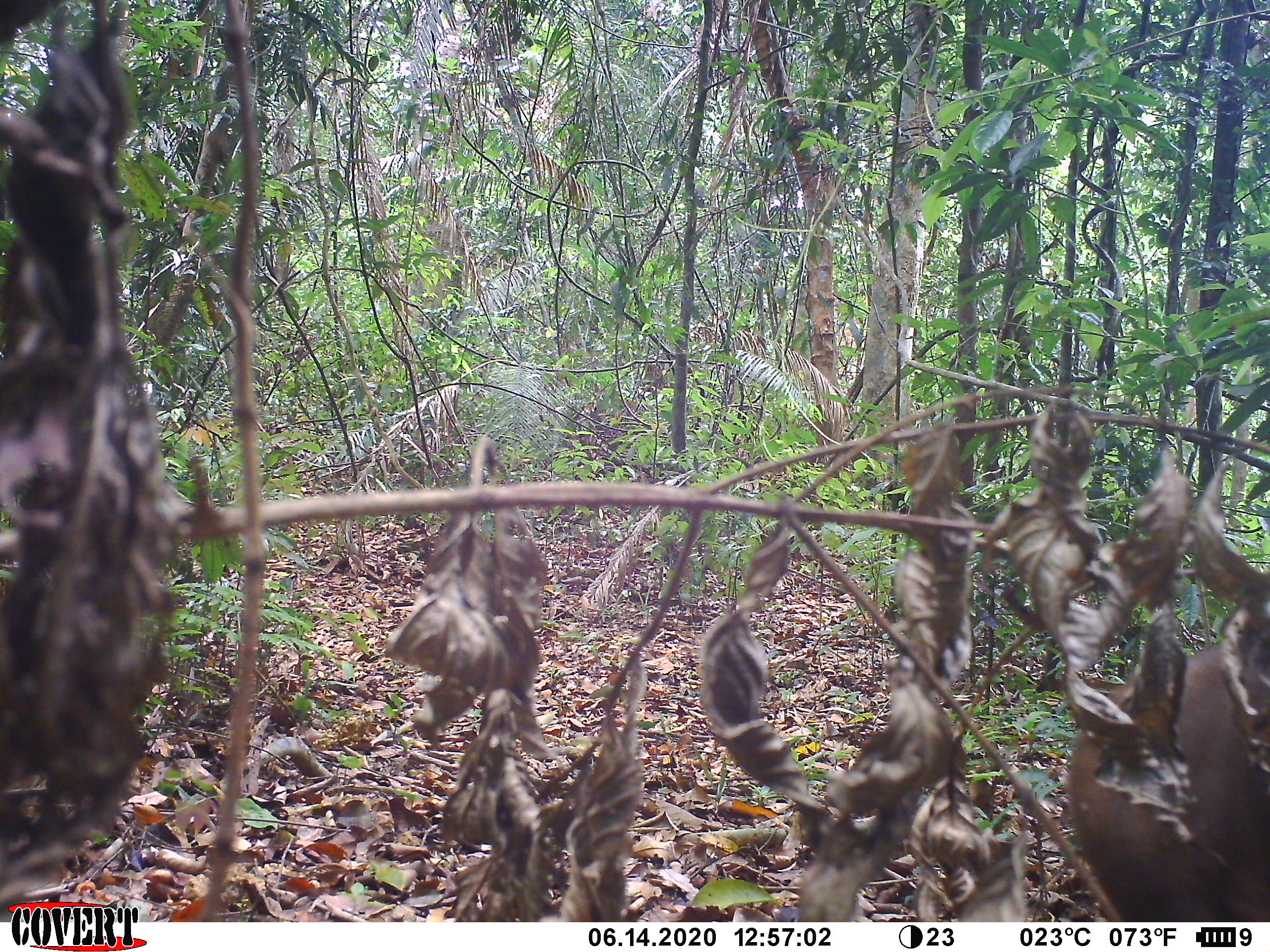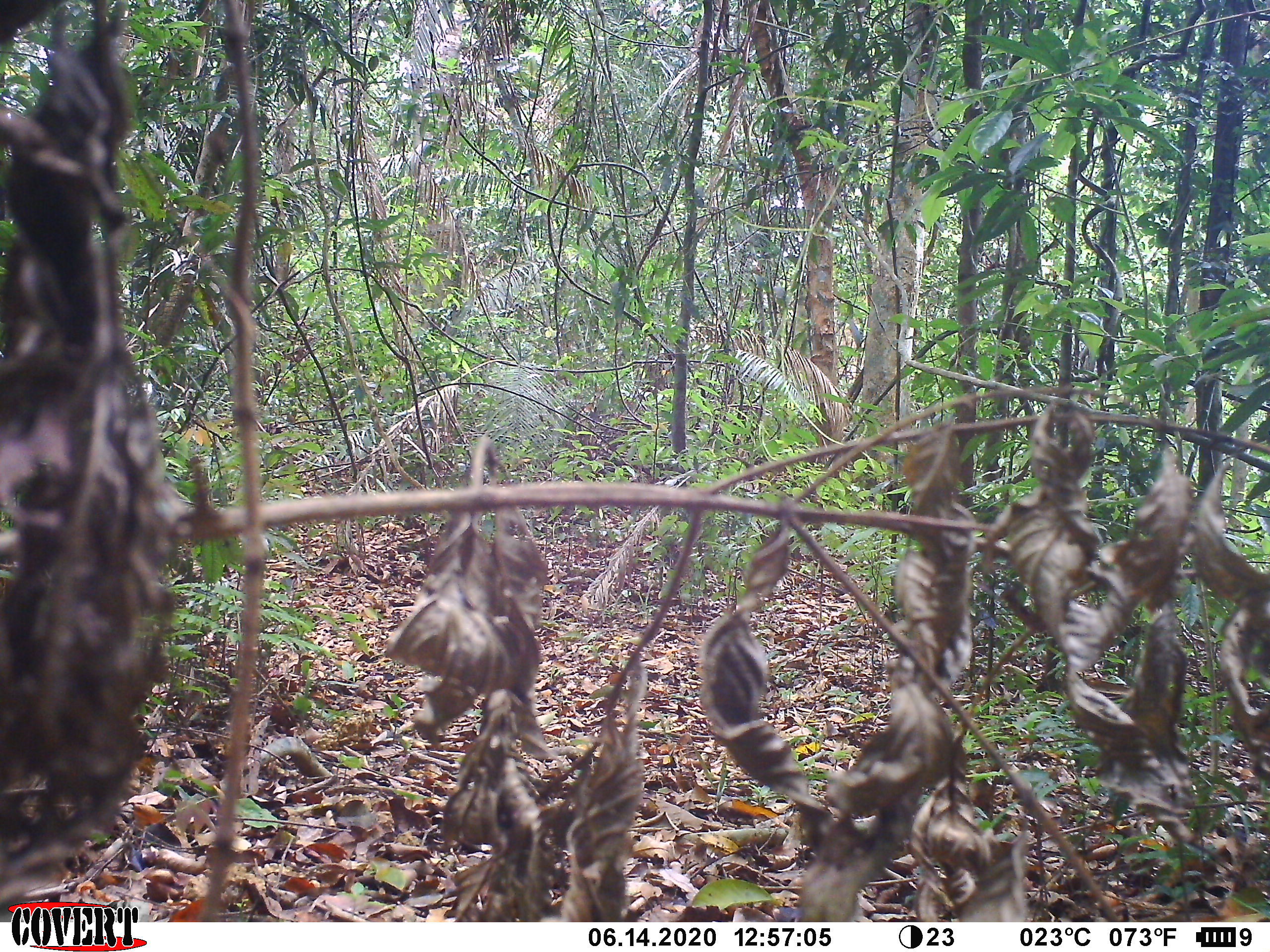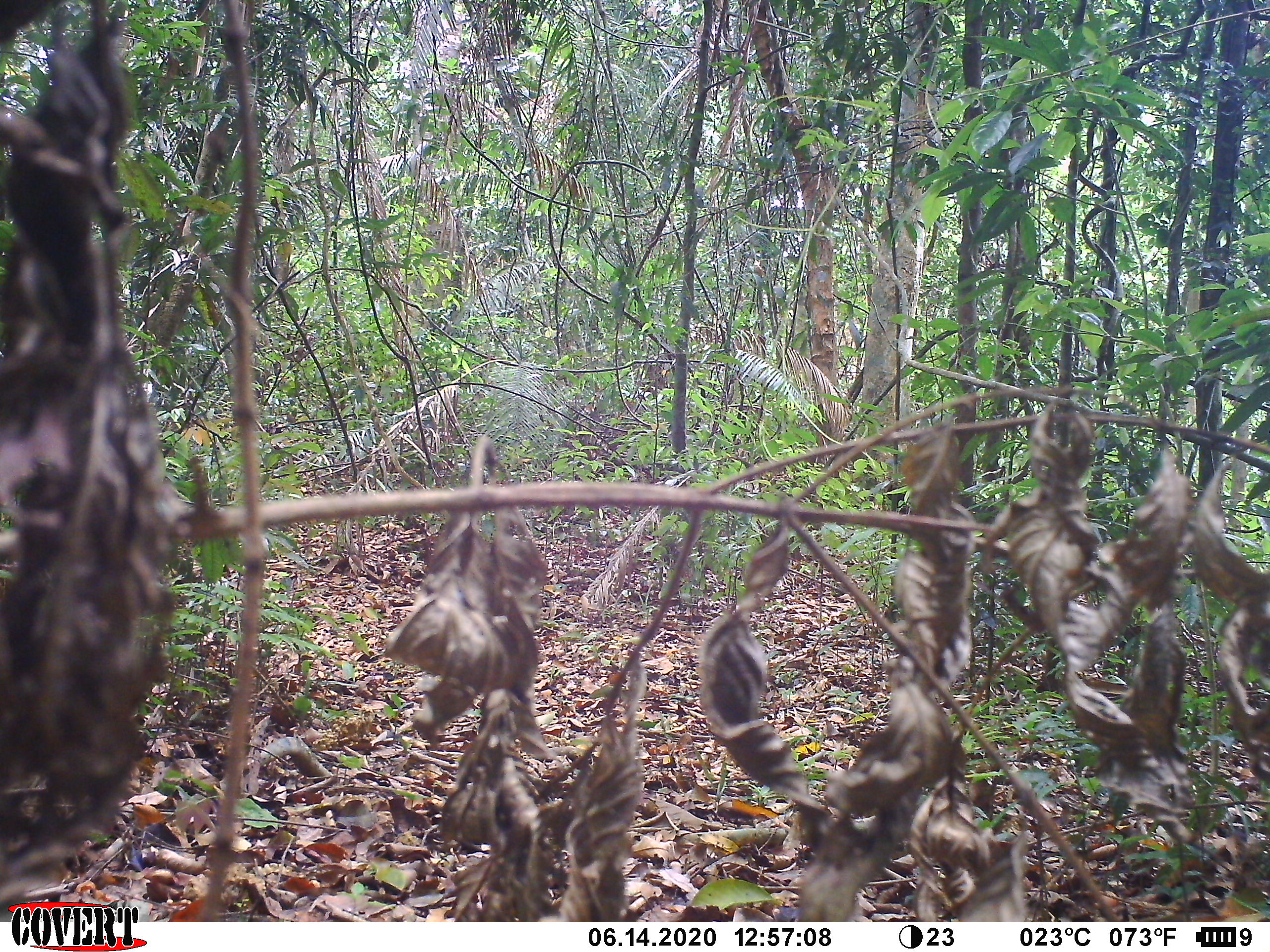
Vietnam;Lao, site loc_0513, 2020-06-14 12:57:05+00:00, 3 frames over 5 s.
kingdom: Animalia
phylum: Chordata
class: Mammalia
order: Primates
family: Cercopithecidae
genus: Macaca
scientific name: Macaca arctoides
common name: stump-tailed macaque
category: stump tailed macaque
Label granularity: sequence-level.